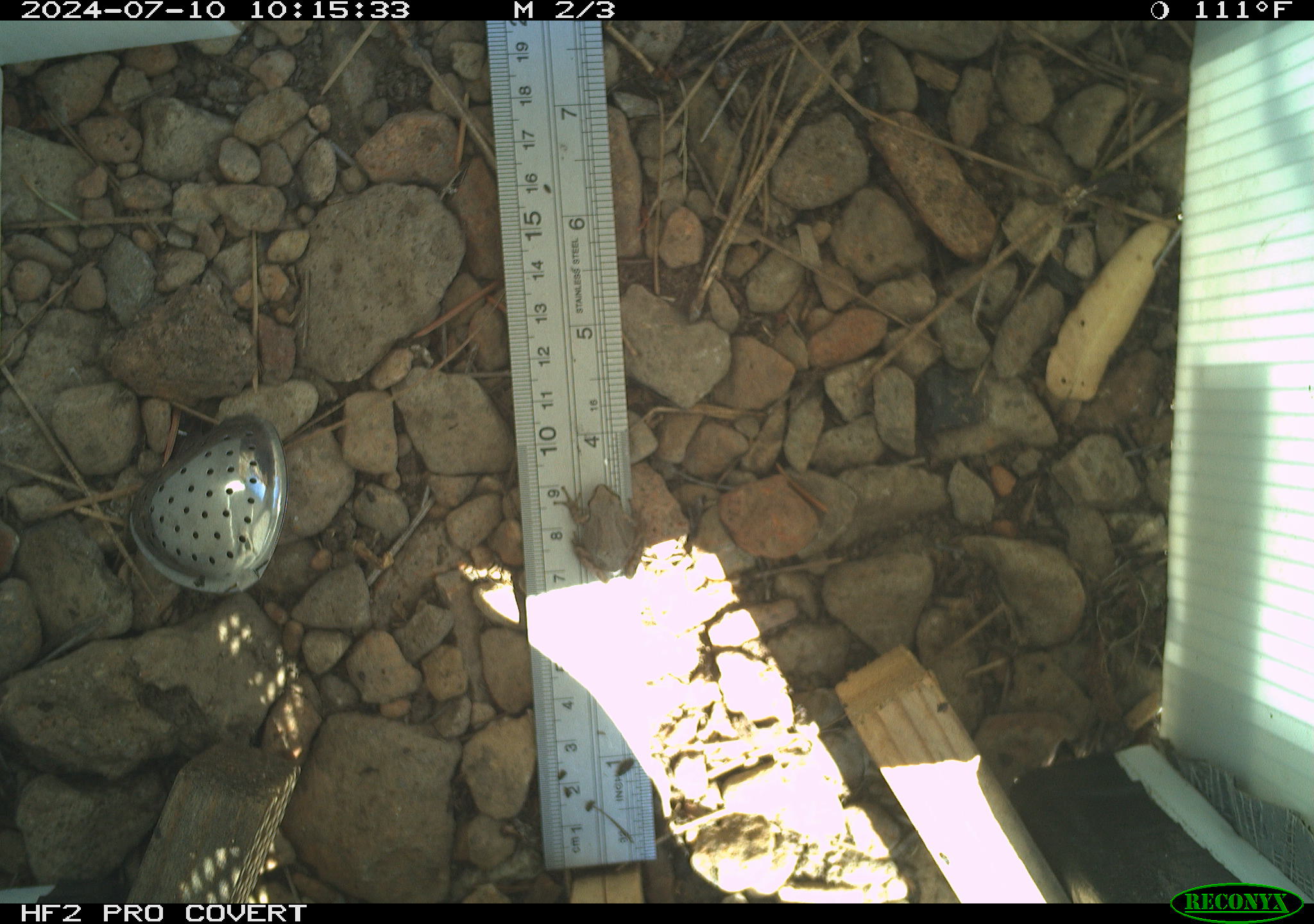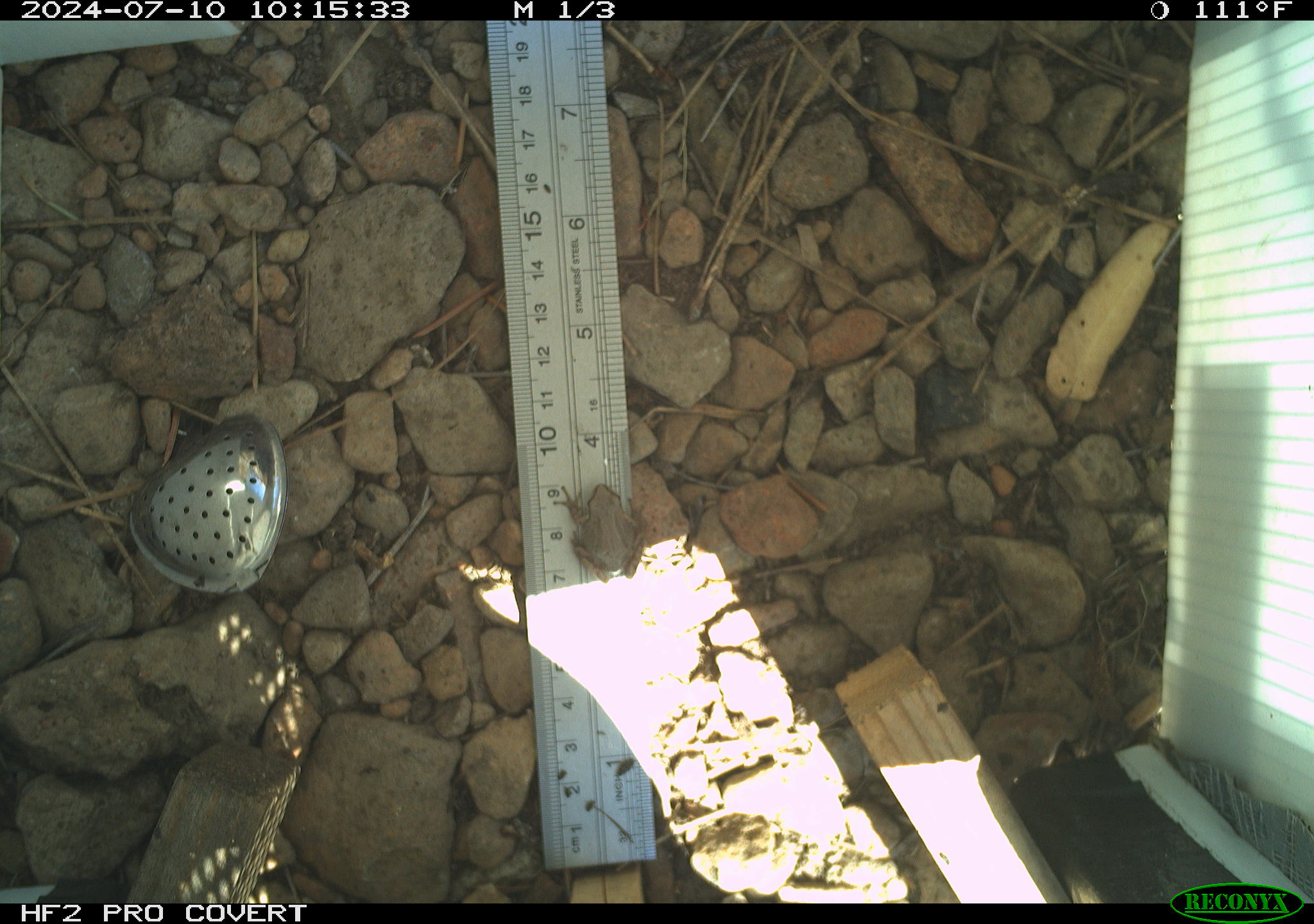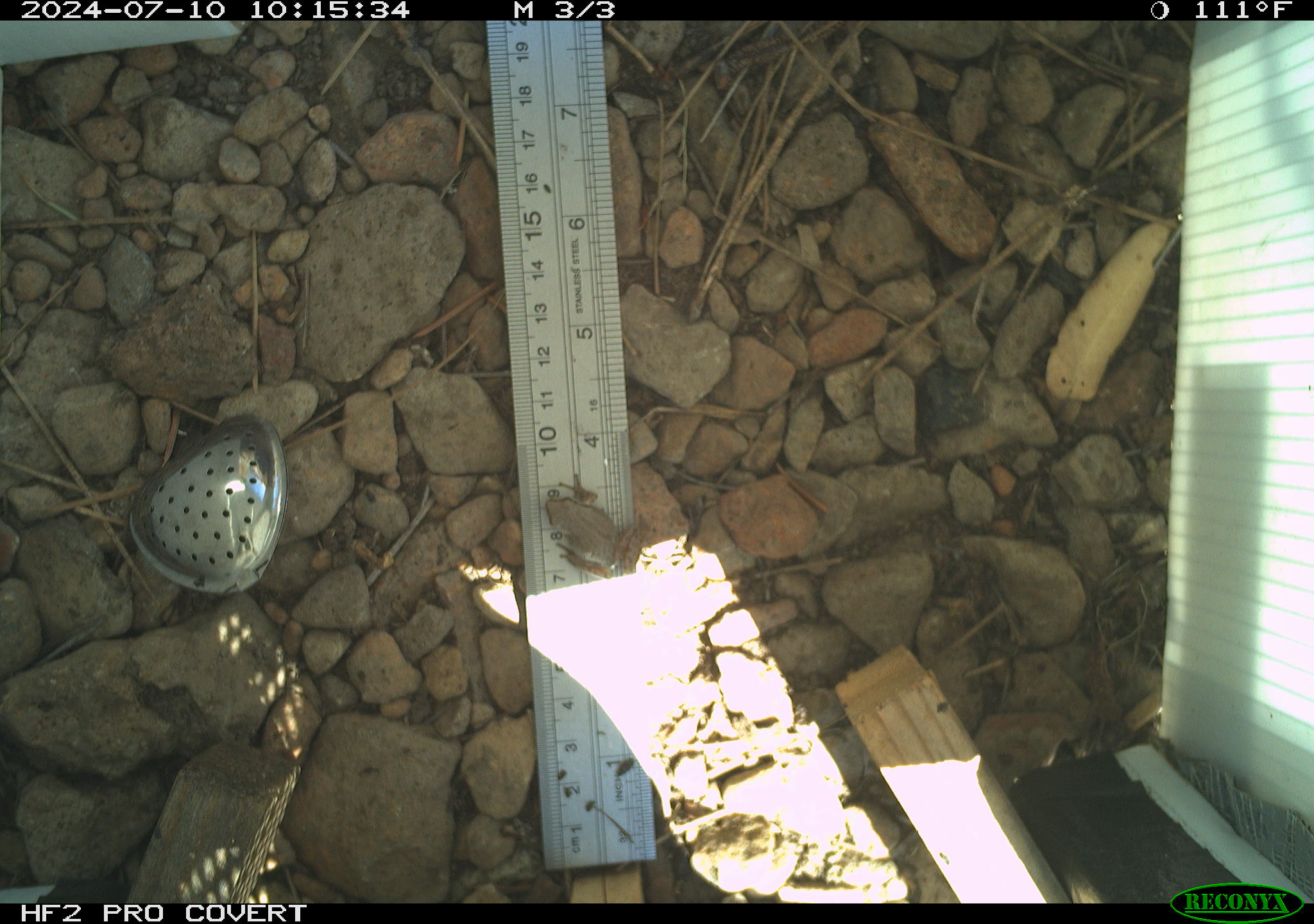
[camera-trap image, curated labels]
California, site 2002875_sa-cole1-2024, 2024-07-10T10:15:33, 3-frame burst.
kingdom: Animalia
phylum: Chordata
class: Amphibia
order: Anura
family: Hylidae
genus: Pseudacris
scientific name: Pseudacris regilla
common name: sierran treefrog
Sierran treefrog (Pseudacris regilla).